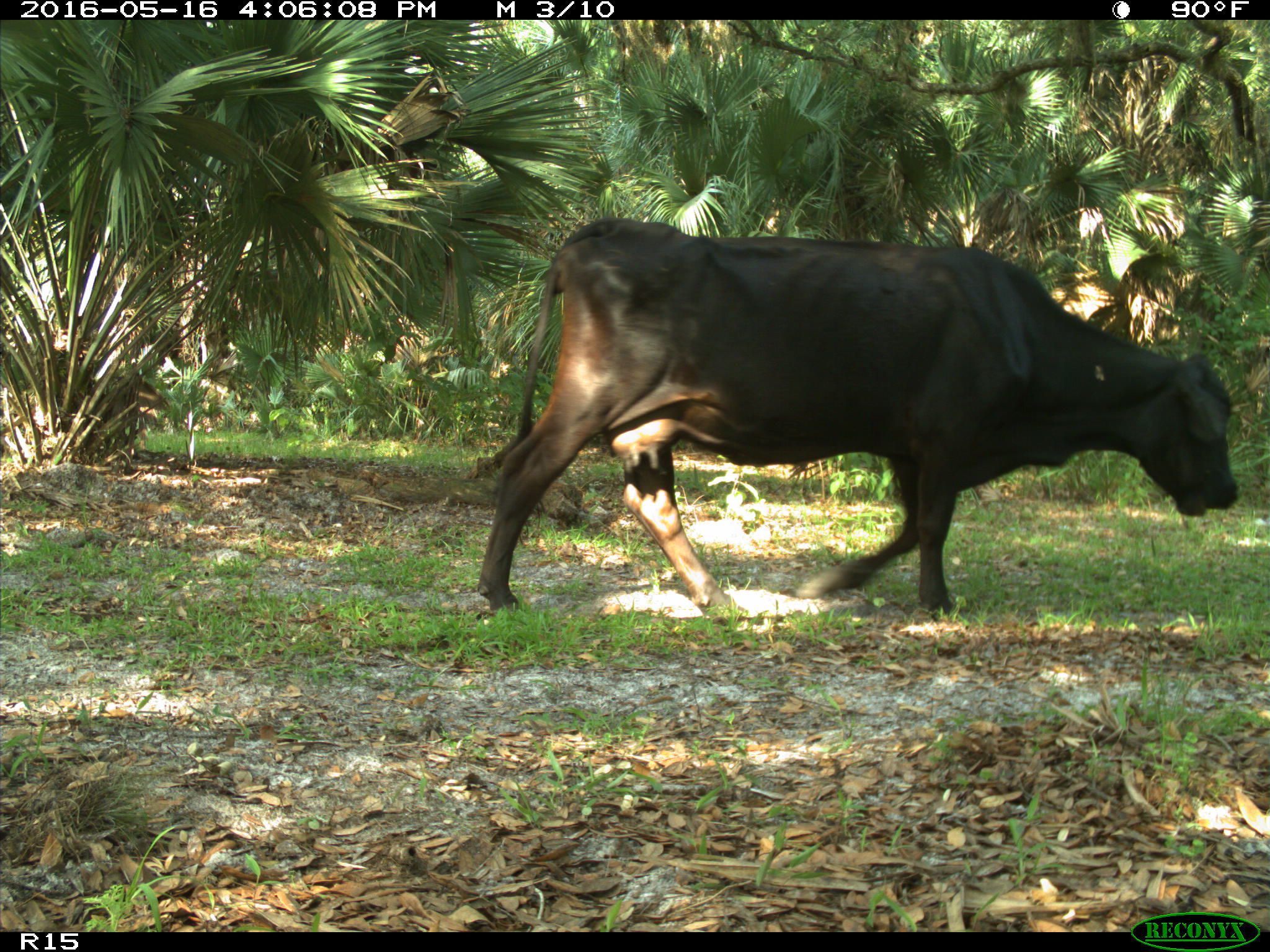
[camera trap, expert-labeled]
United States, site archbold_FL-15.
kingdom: Animalia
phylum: Chordata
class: Mammalia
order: Artiodactyla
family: Bovidae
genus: Bos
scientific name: Bos taurus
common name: domestic cow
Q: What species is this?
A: Bos taurus (domestic cow).